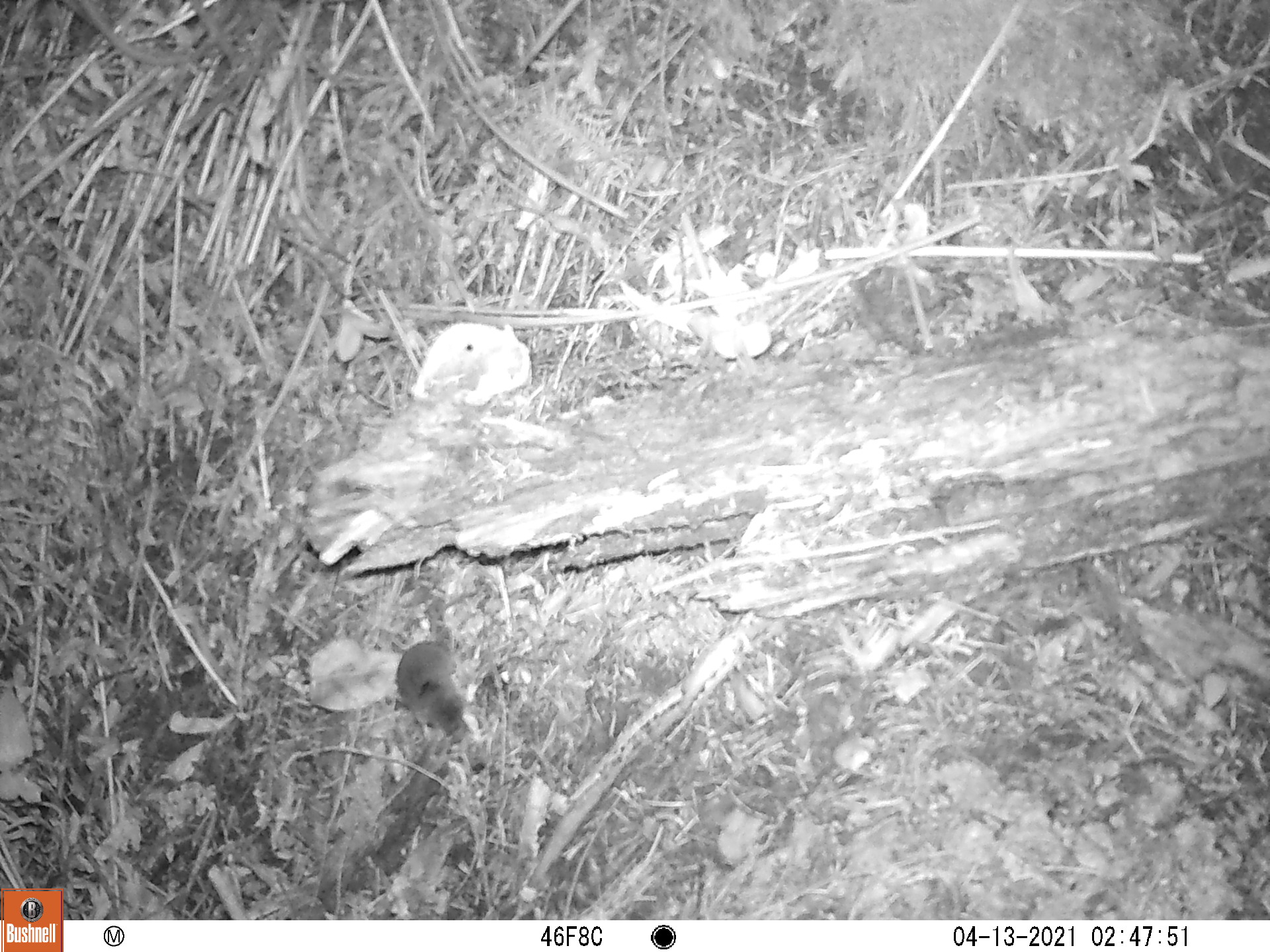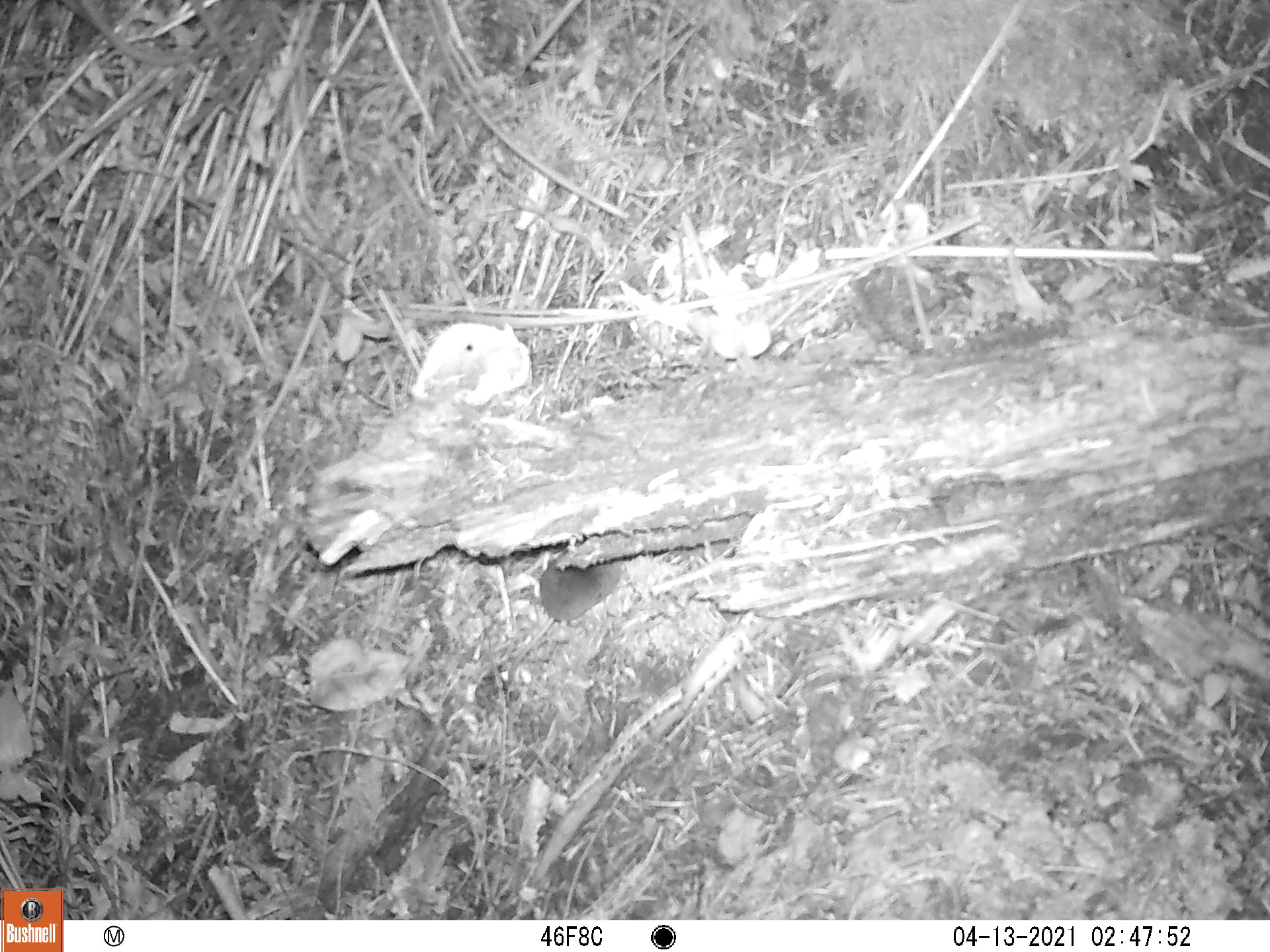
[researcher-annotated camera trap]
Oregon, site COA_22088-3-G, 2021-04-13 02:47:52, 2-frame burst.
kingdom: Animalia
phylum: Chordata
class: Mammalia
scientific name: Mammalia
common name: small mammal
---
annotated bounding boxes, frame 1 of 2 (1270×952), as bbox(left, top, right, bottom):
small mammal: bbox(341, 540, 550, 743)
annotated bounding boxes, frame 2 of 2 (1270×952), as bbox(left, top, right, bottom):
small mammal: bbox(455, 518, 666, 723)